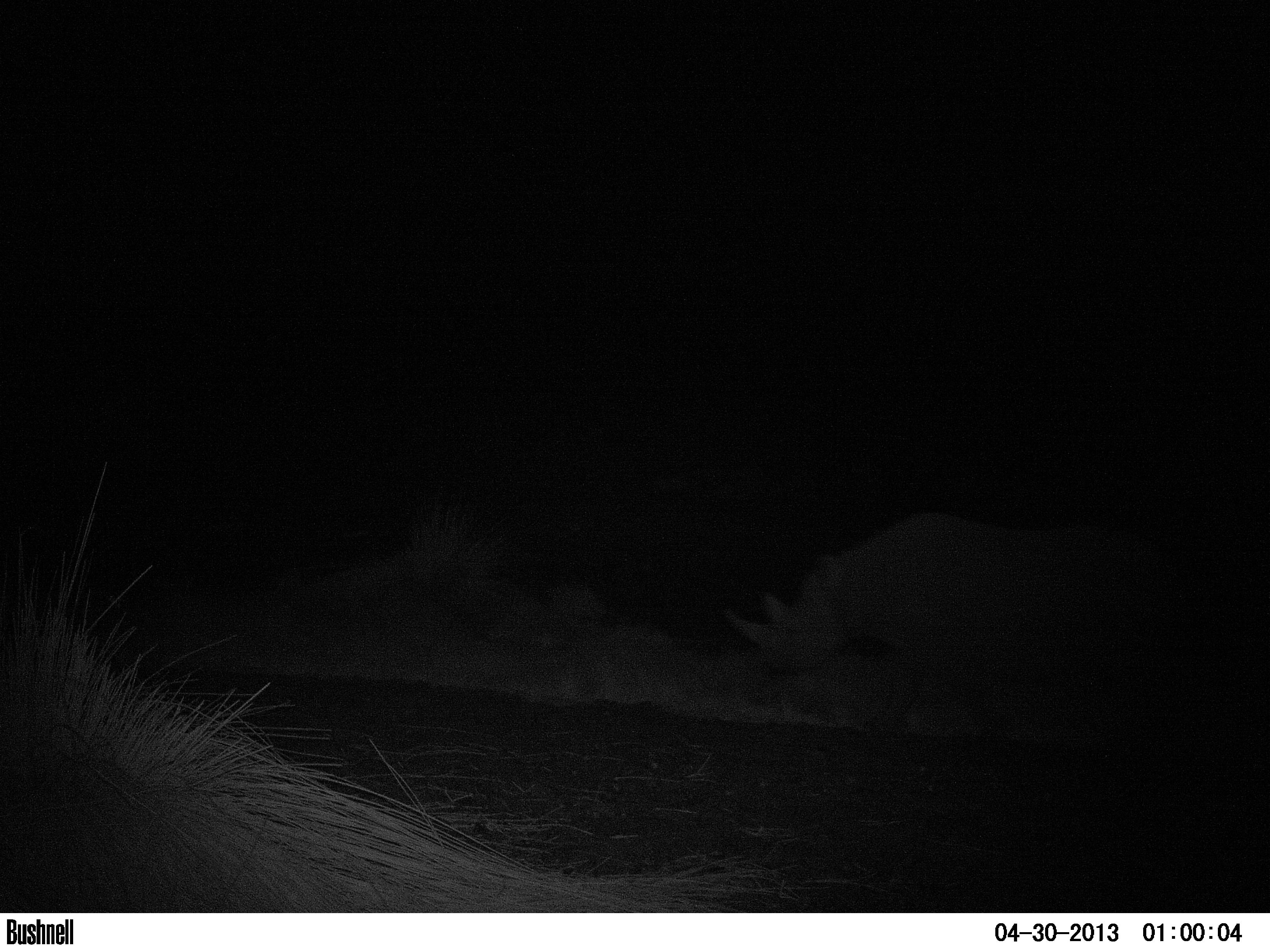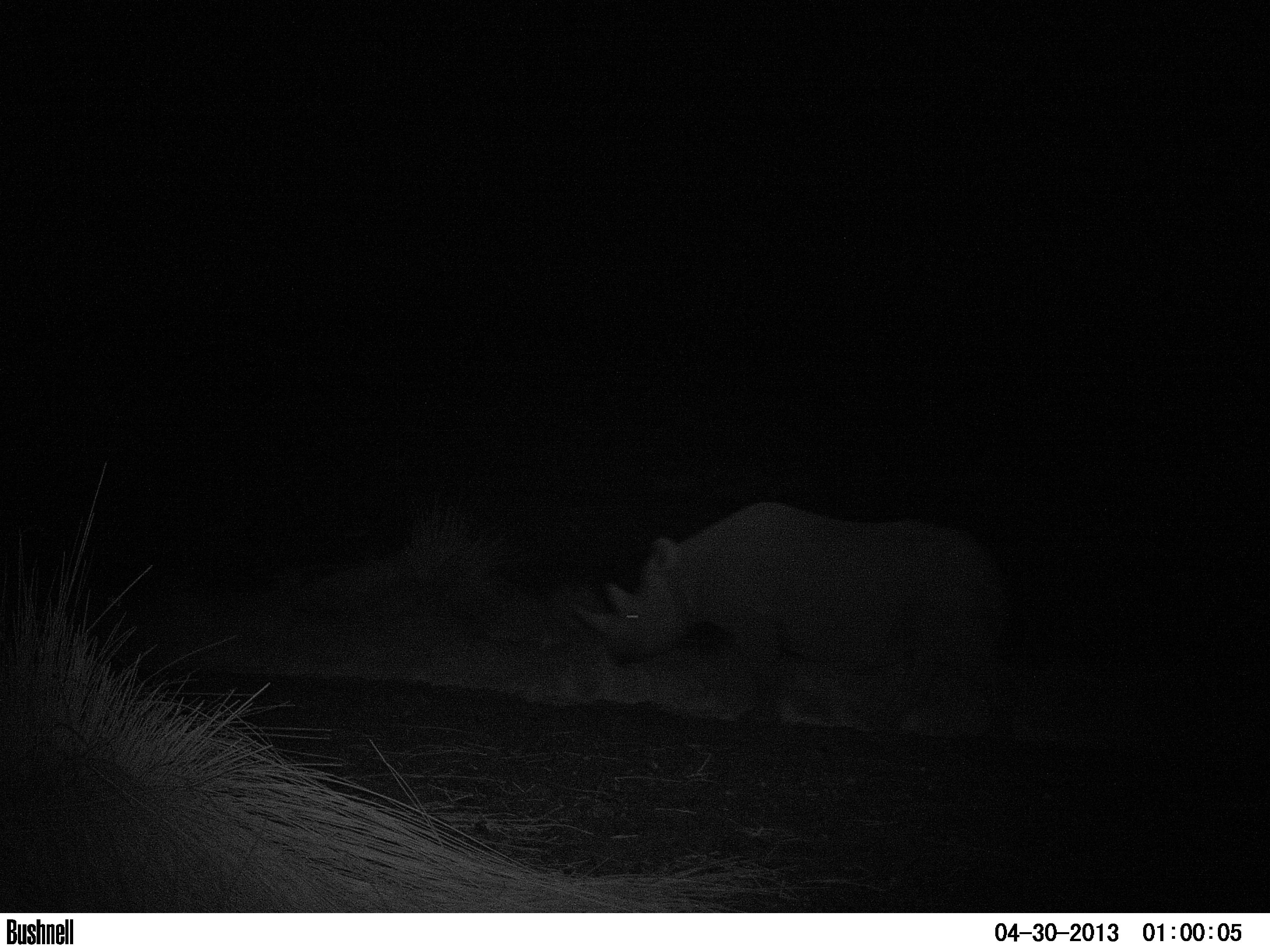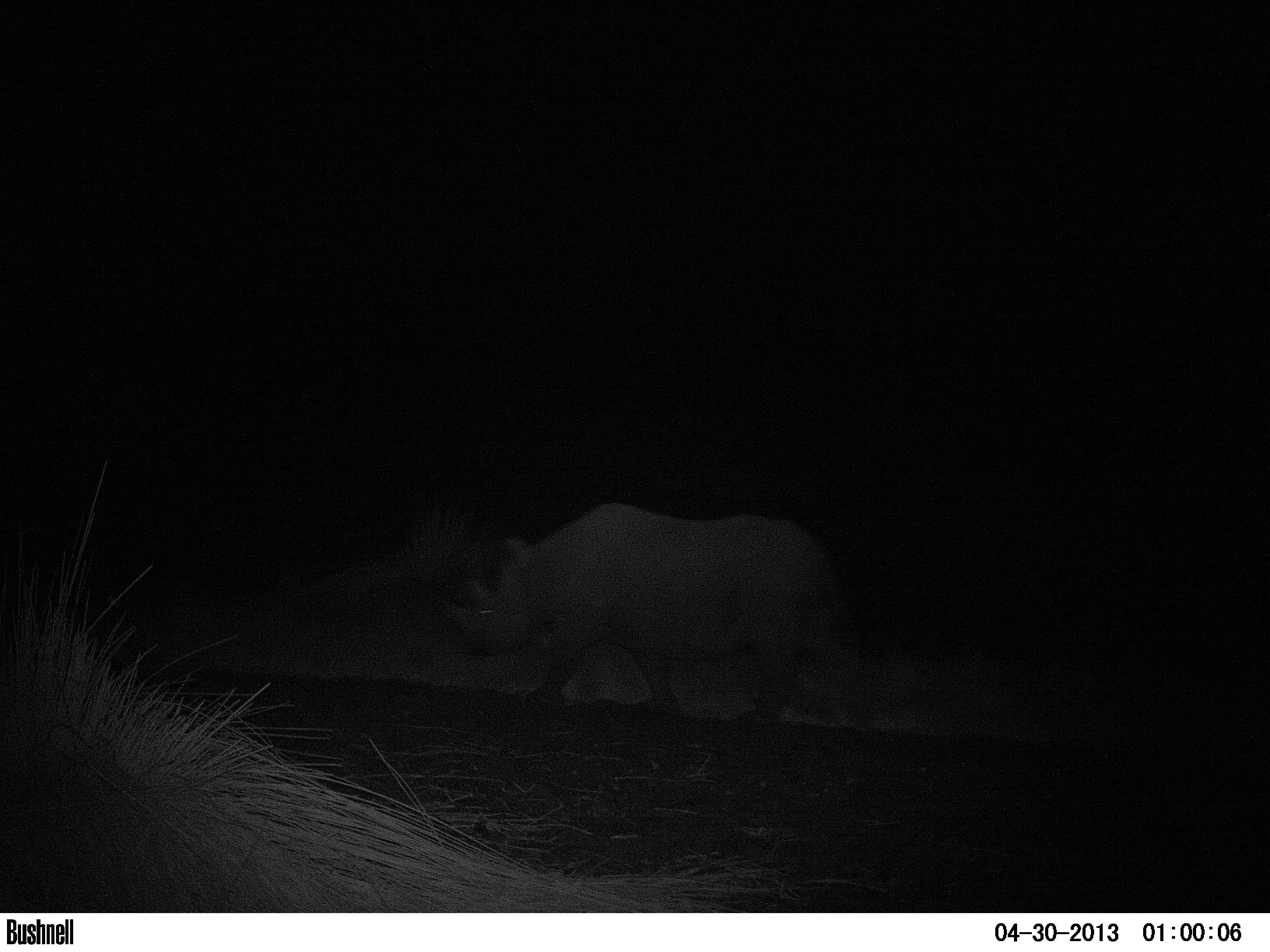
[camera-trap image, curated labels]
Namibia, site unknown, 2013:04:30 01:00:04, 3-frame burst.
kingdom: Animalia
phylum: Chordata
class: Mammalia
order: Perissodactyla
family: Rhinocerotidae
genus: Diceros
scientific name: Diceros bicornis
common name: black rhinoceros